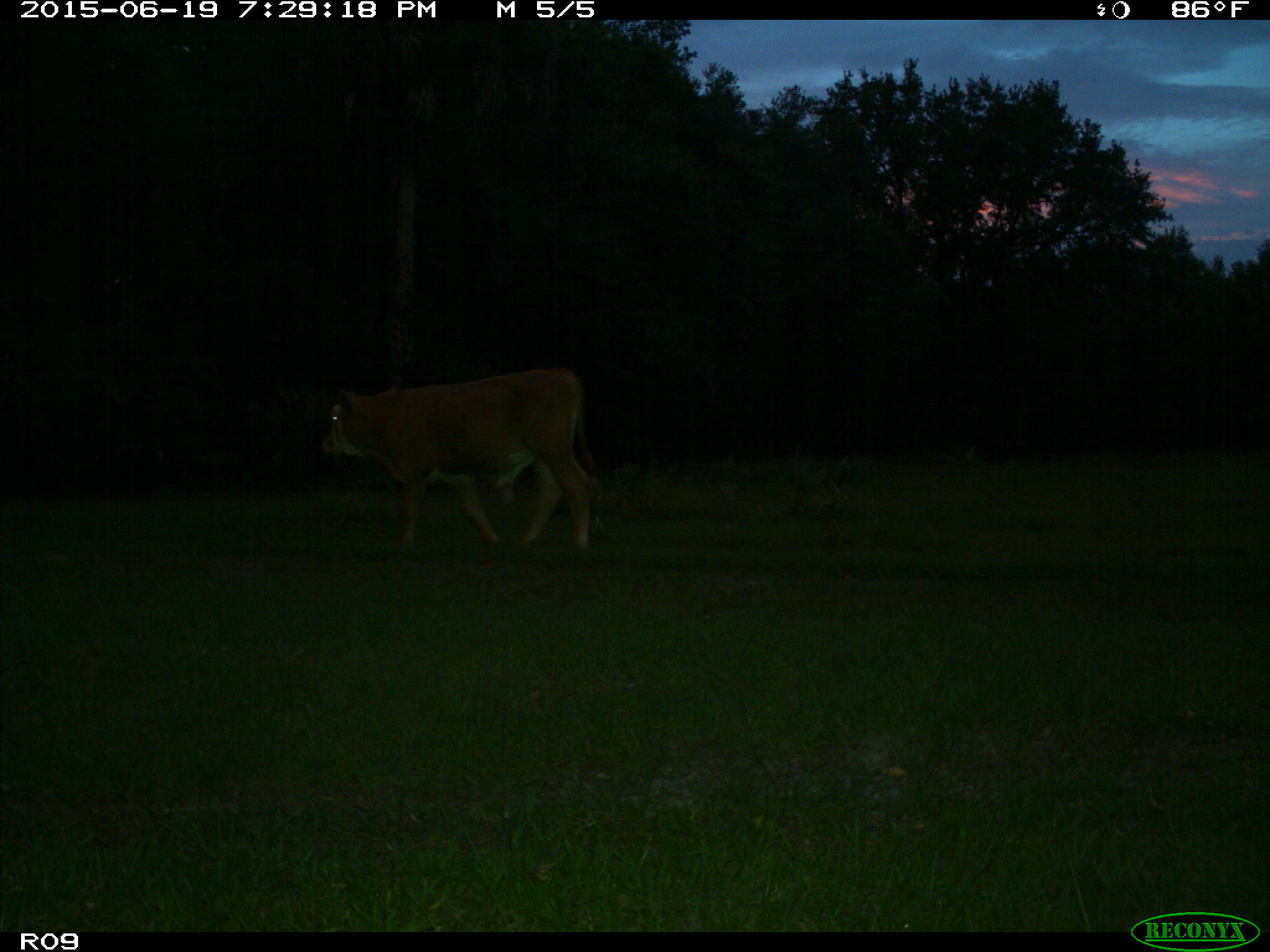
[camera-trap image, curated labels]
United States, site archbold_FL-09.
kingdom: Animalia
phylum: Chordata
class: Mammalia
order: Artiodactyla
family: Bovidae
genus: Bos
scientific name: Bos taurus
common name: domestic cow